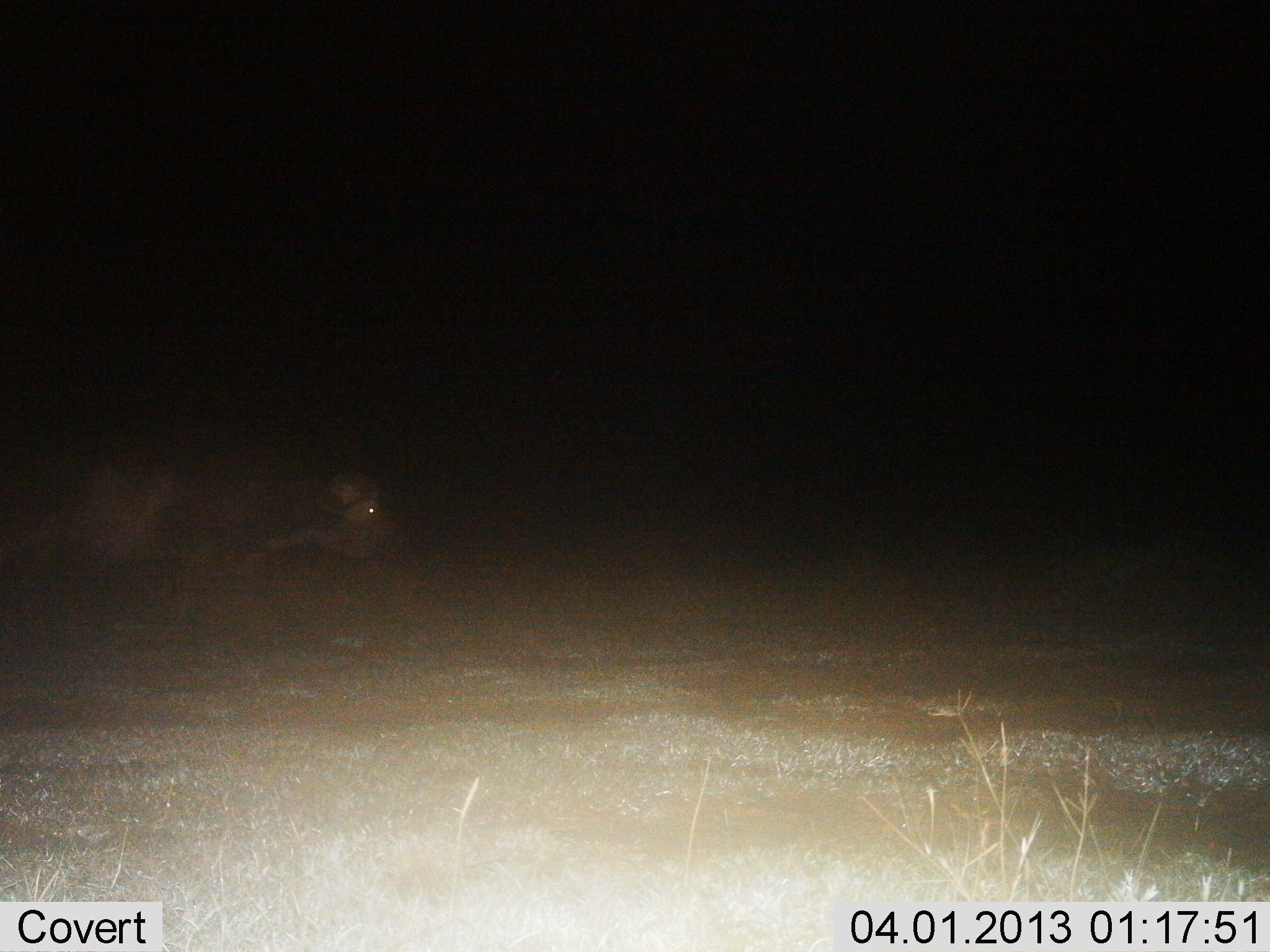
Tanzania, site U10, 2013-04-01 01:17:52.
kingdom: Animalia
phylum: Chordata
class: Mammalia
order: Artiodactyla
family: Bovidae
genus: Syncerus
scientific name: Syncerus caffer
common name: cape buffalo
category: buffalo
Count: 1.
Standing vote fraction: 12%.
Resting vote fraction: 0%.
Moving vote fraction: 94%.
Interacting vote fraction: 0%.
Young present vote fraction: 6%.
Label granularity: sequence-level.